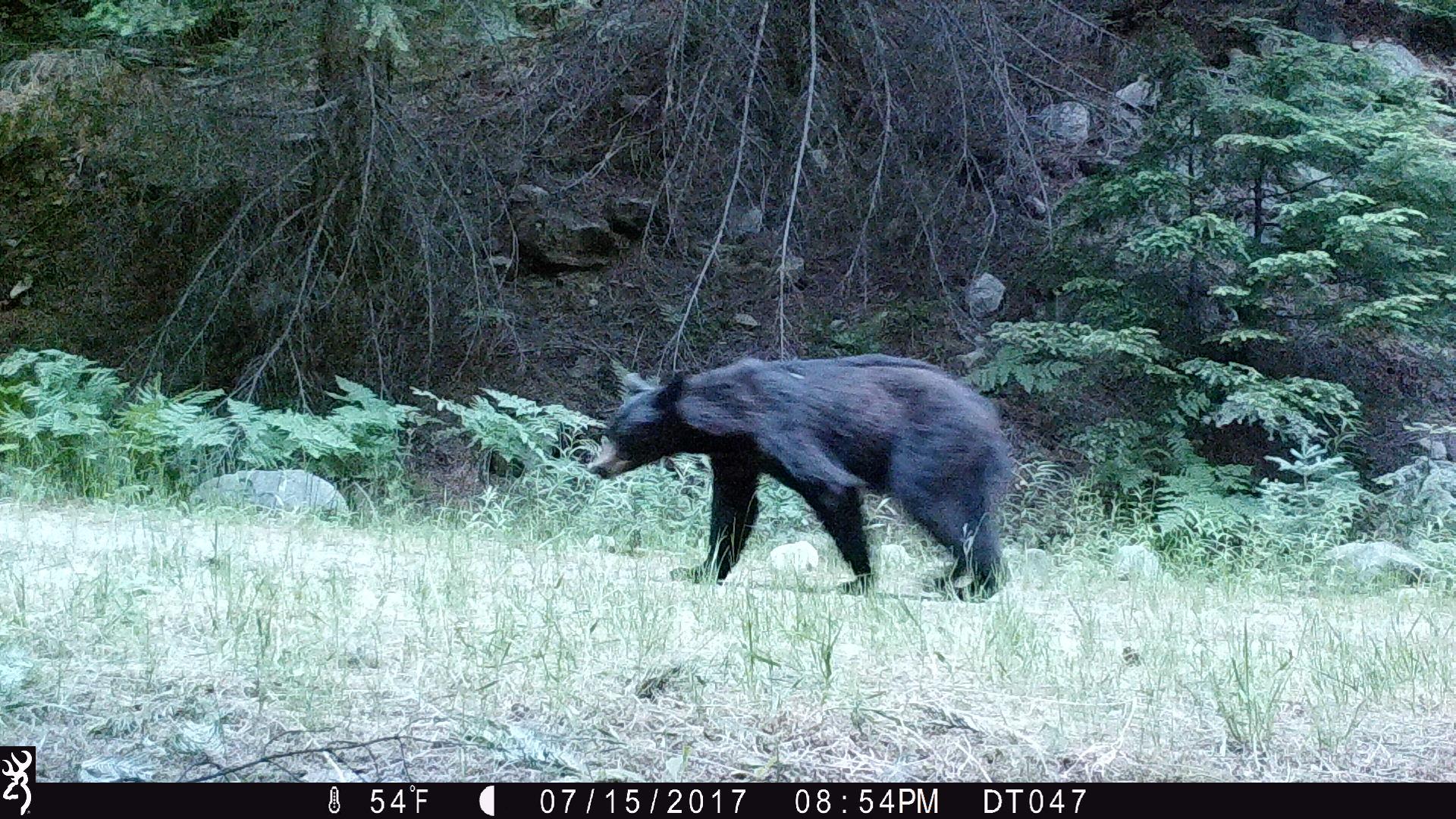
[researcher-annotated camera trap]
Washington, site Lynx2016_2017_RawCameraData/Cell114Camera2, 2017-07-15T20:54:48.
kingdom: Animalia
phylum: Chordata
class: Mammalia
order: Carnivora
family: Ursidae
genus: Ursus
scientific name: Ursus americanus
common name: american black bear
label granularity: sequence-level